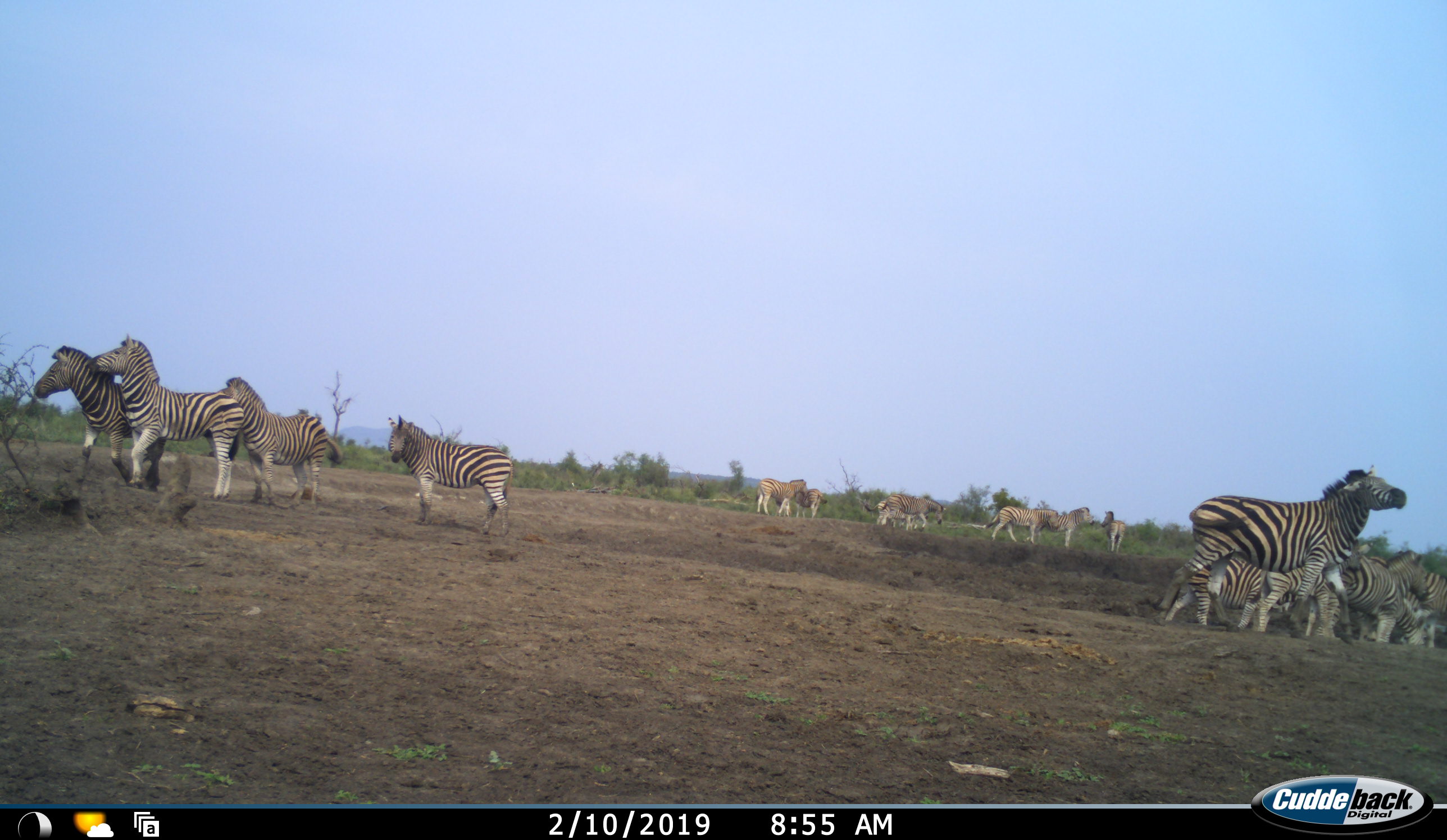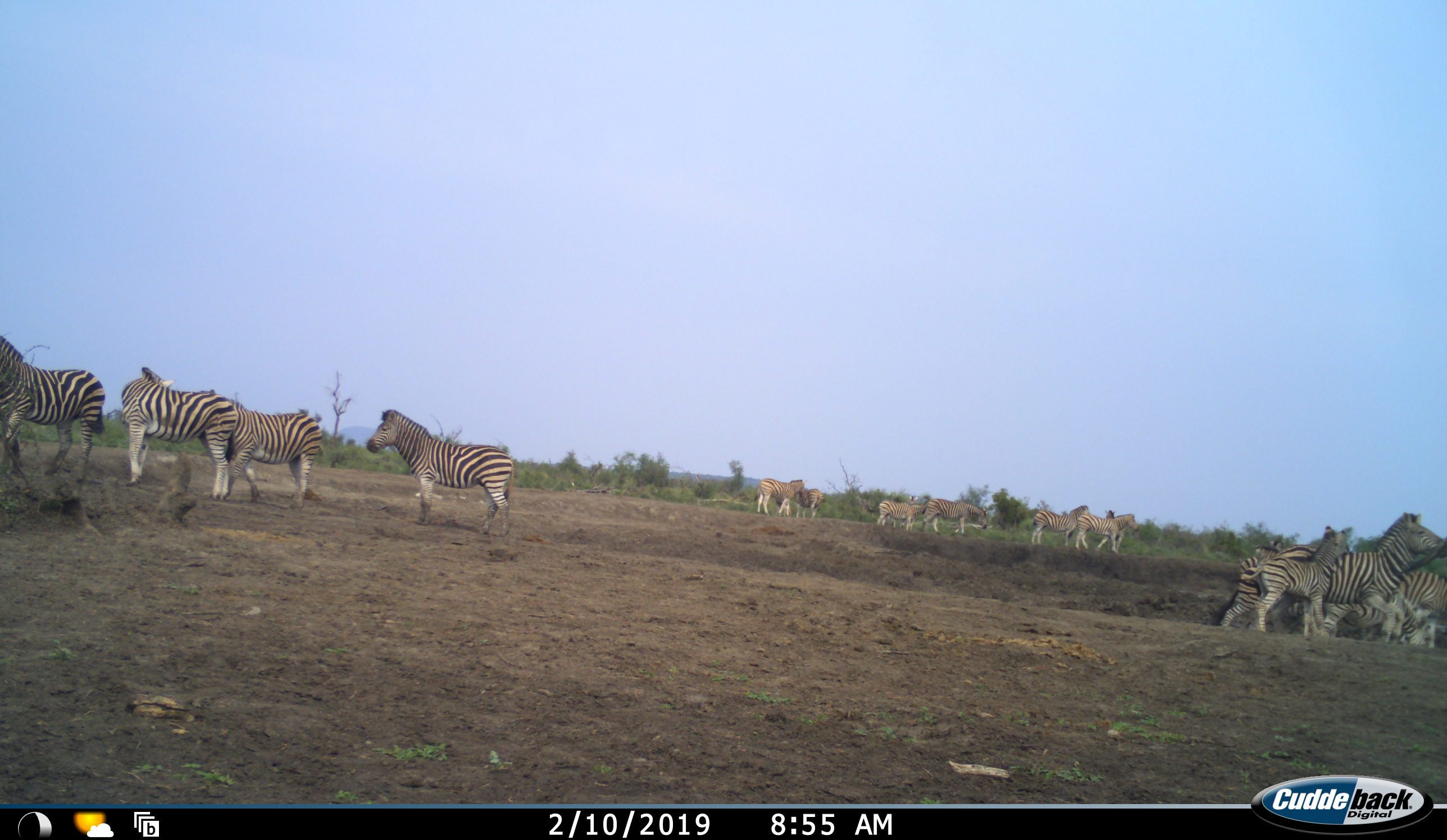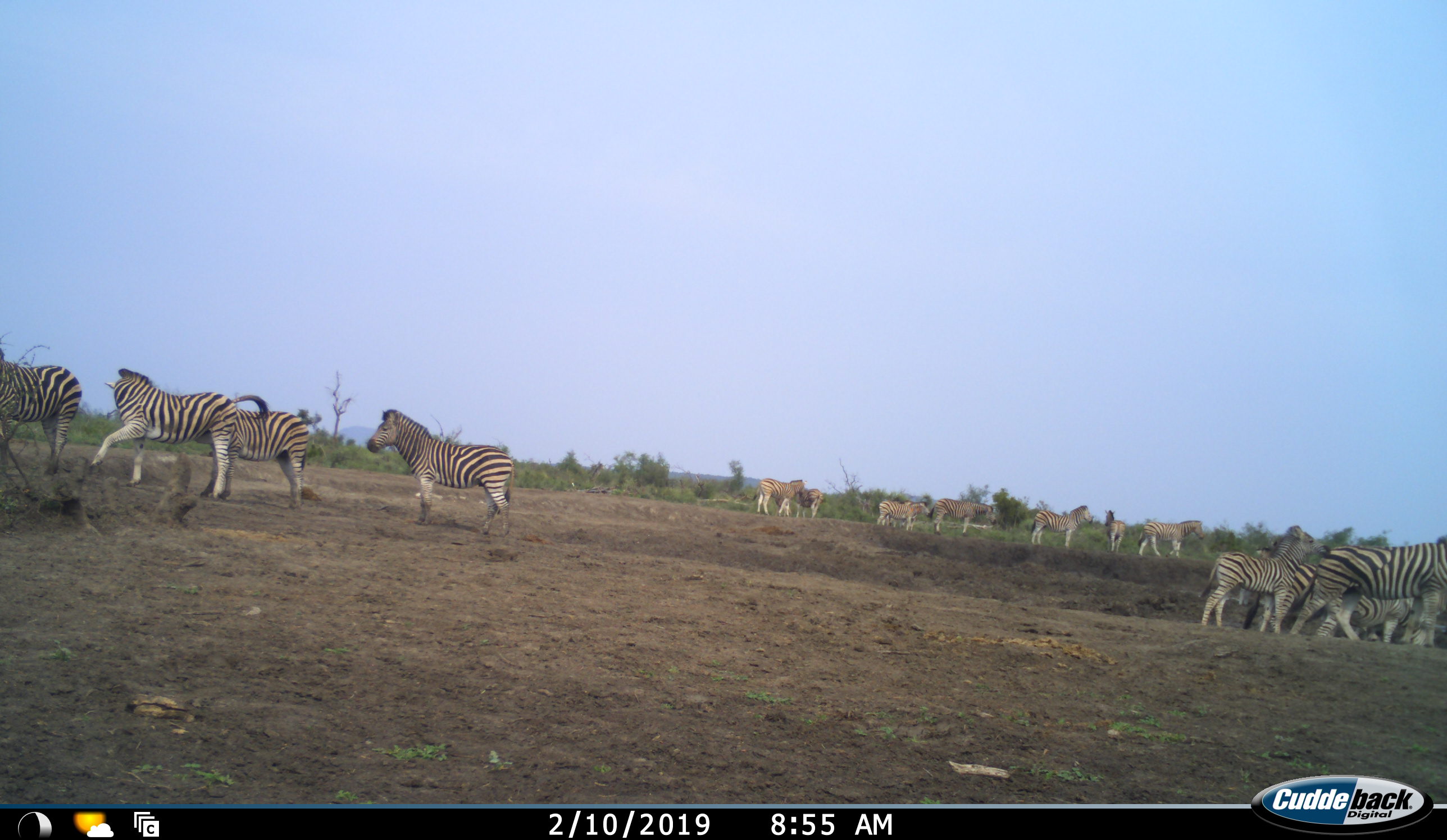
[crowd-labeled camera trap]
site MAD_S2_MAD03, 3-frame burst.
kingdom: Animalia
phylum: Chordata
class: Mammalia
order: Perissodactyla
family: Equidae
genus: Equus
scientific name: Equus quagga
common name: plains zebra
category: zebraplains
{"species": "zebraplains (plains zebra) (Equus quagga)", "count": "11-50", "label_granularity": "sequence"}